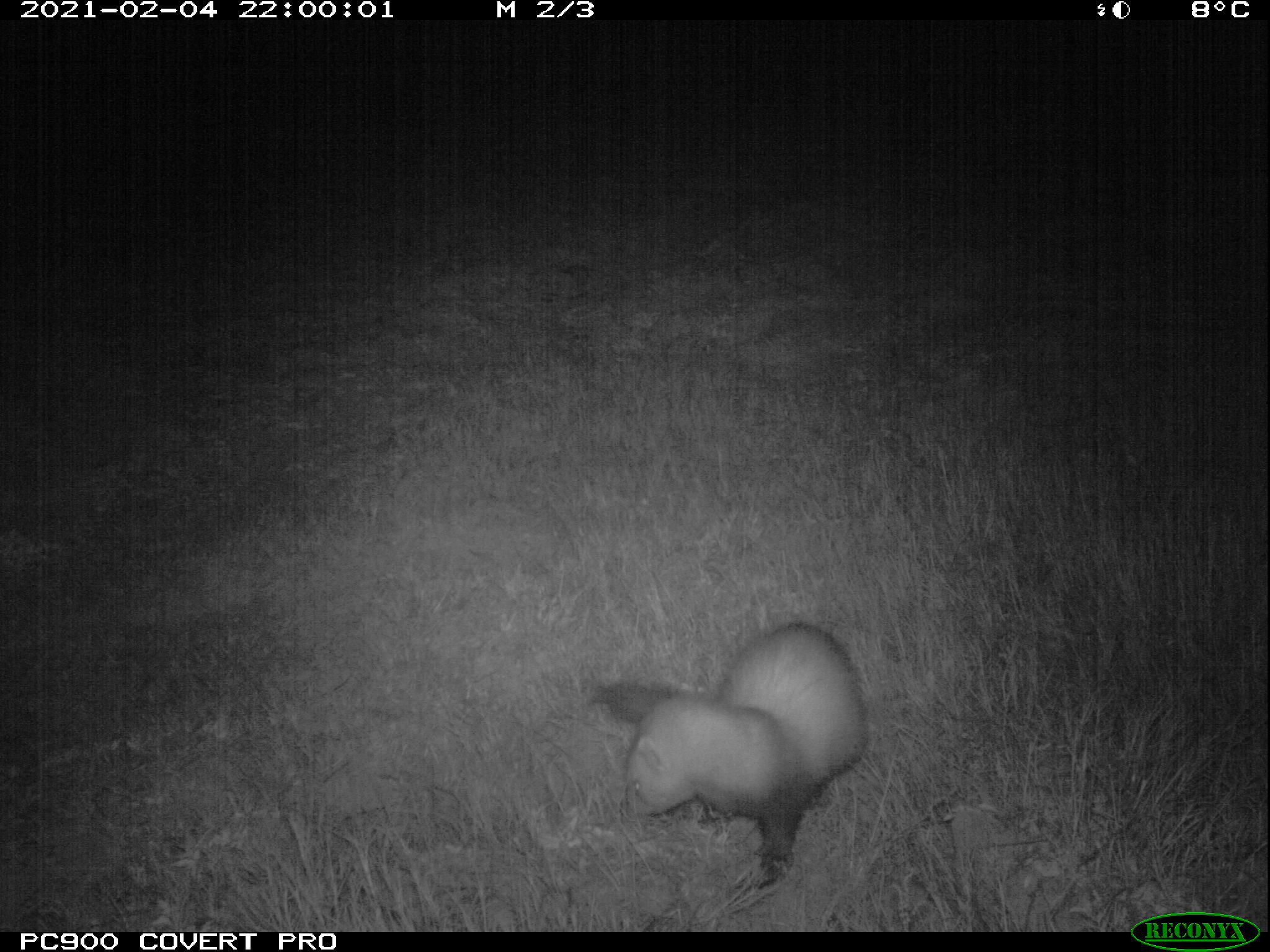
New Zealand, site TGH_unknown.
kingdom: Animalia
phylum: Chordata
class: Mammalia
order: Carnivora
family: Mustelidae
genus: Mustela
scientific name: Mustela furo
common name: ferret